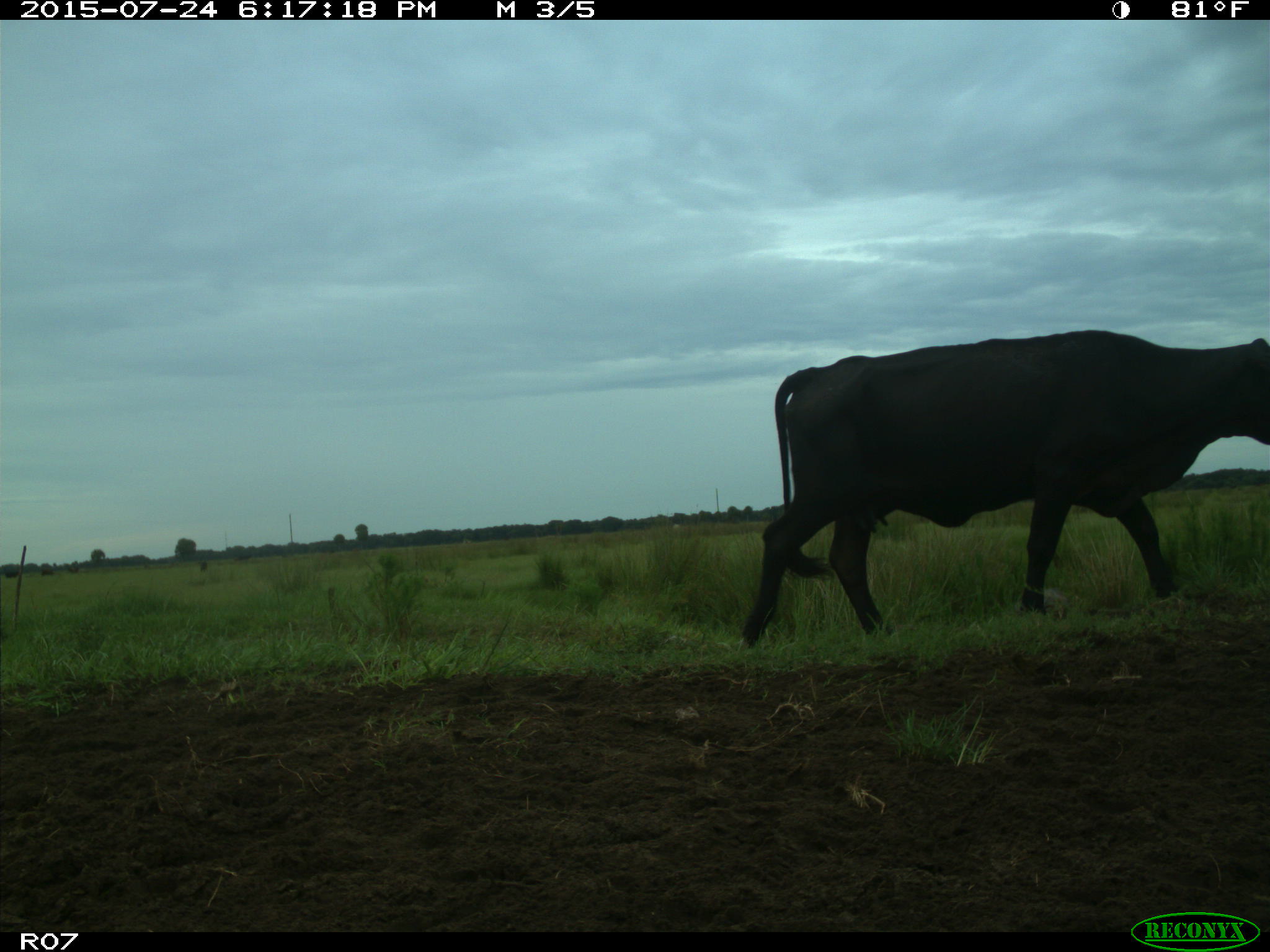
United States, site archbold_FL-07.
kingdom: Animalia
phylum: Chordata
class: Mammalia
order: Artiodactyla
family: Bovidae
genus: Bos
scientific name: Bos taurus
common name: domestic cow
Bos taurus (domestic cow).